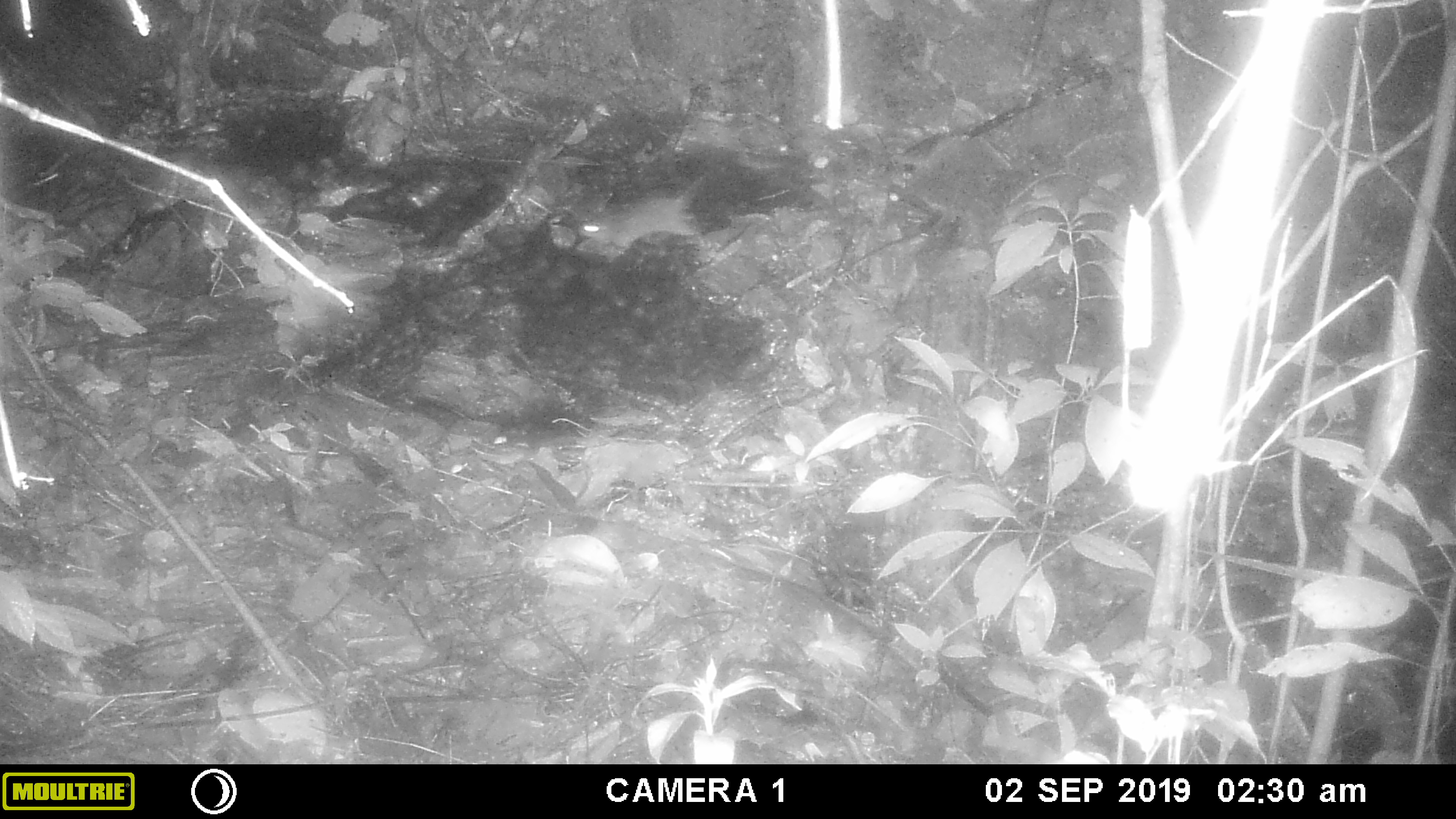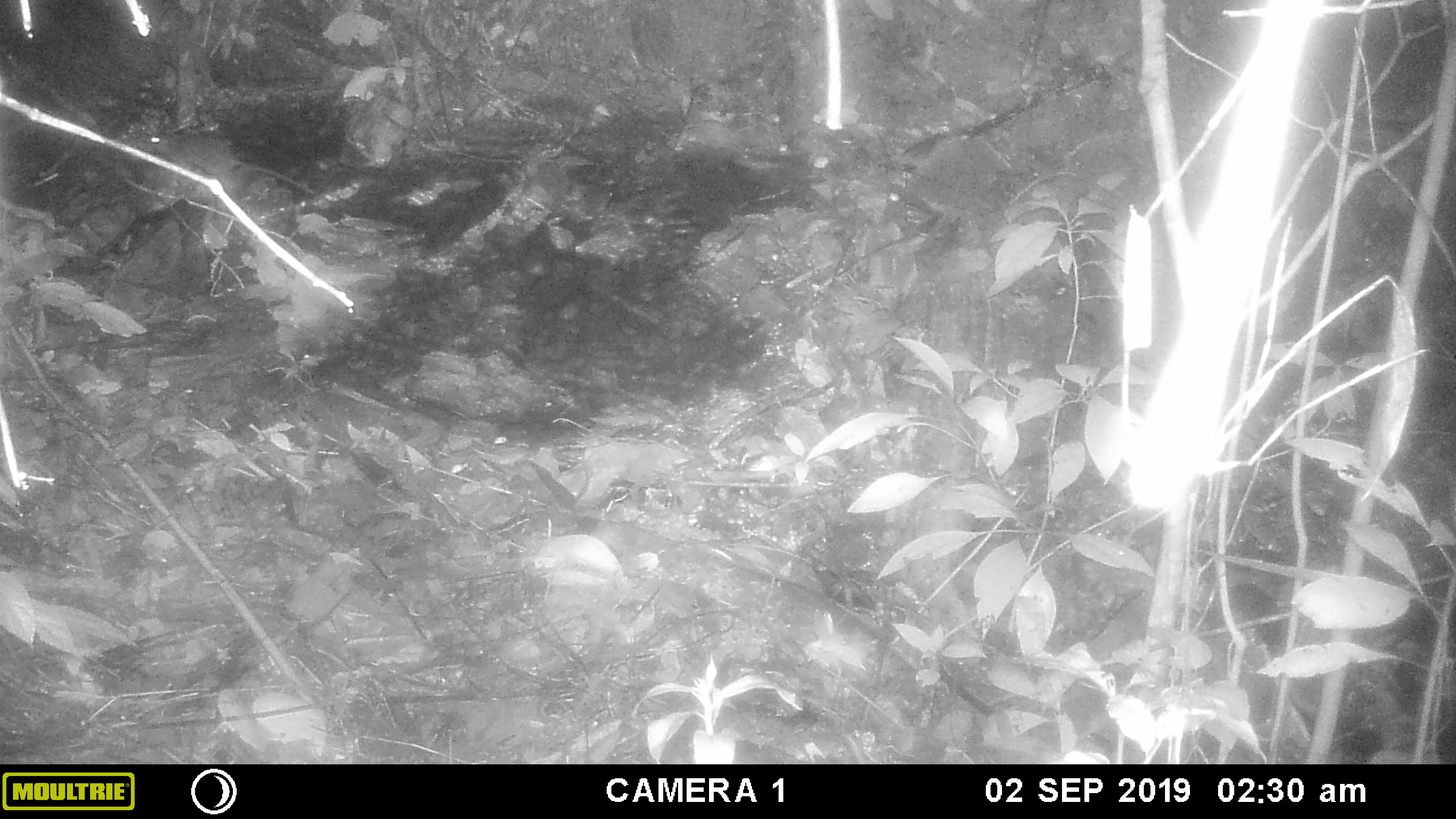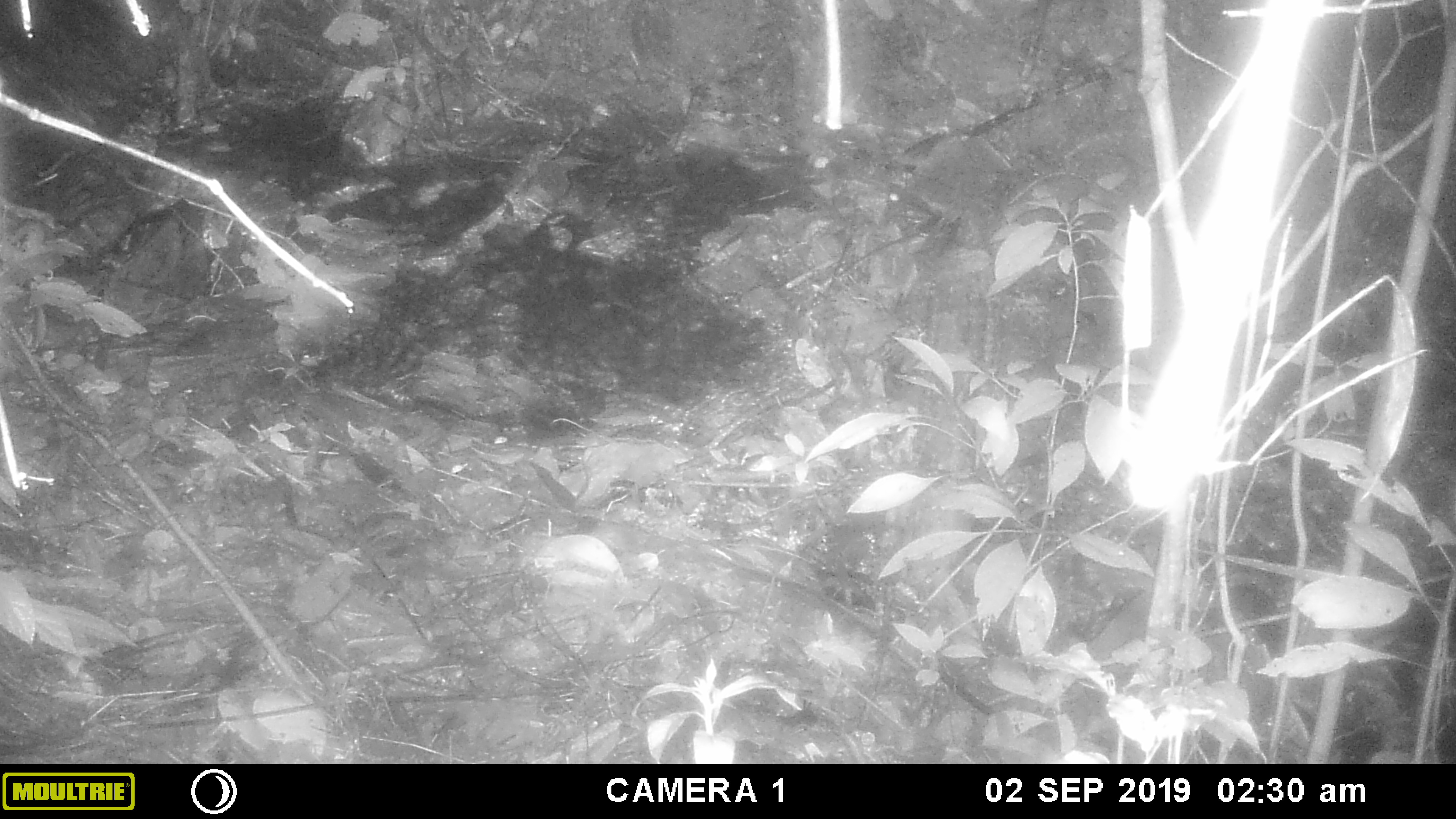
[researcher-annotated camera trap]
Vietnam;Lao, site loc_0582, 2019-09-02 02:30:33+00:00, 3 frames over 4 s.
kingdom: Animalia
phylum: Chordata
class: Mammalia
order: Rodentia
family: Muridae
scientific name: Muridae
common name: old-world mice and rats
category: unidentified murid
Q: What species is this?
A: Unidentified murid (old-world mice and rats) (Muridae).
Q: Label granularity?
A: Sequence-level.